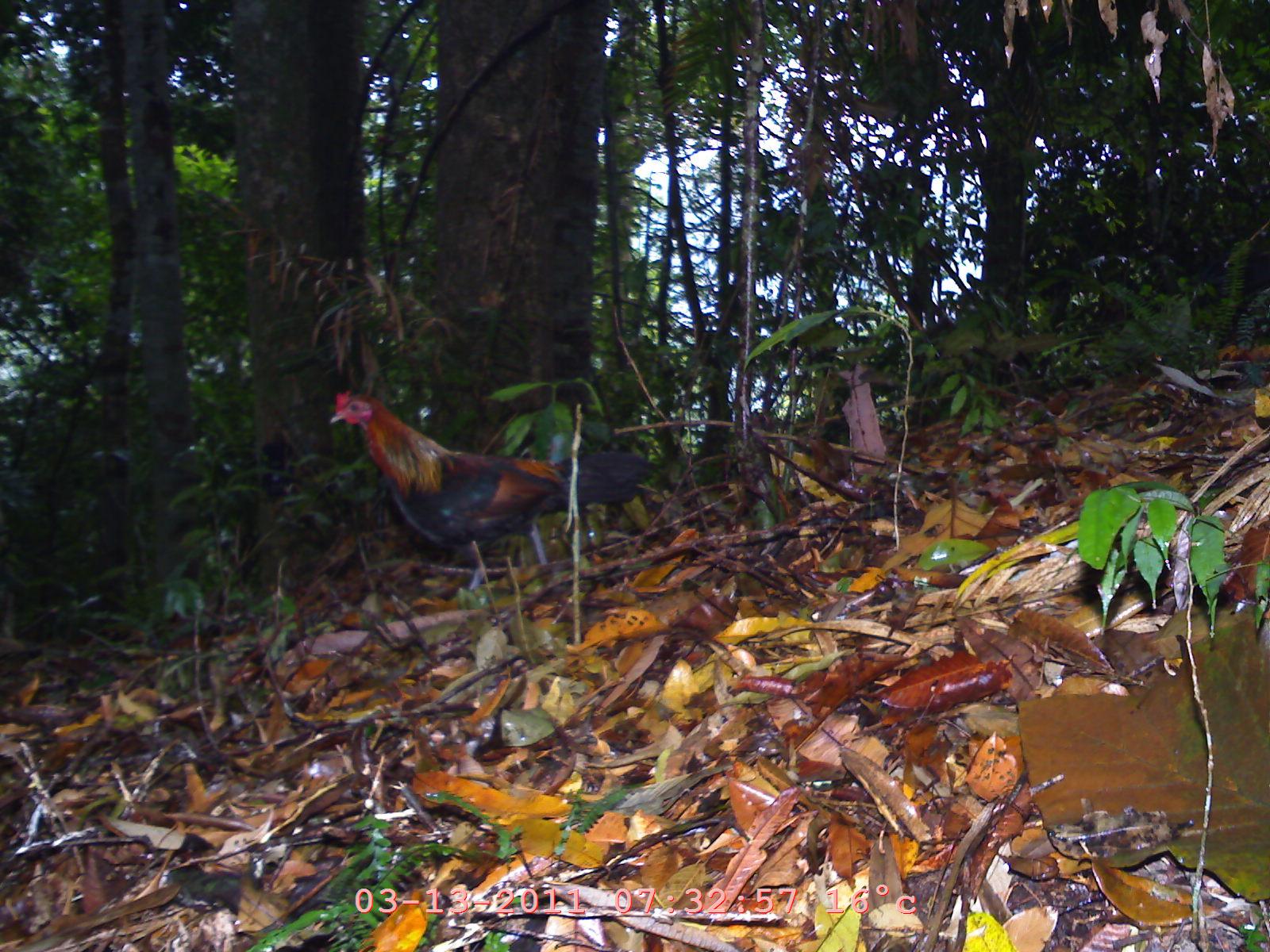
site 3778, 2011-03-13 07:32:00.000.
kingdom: Animalia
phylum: Chordata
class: Aves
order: Galliformes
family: Phasianidae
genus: Gallus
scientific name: Gallus gallus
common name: red junglefowl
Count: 1.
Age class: adult.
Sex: male.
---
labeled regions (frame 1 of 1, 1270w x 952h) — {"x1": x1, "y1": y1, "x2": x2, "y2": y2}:
gallus gallus: {"x1": 306, "y1": 354, "x2": 655, "y2": 606}